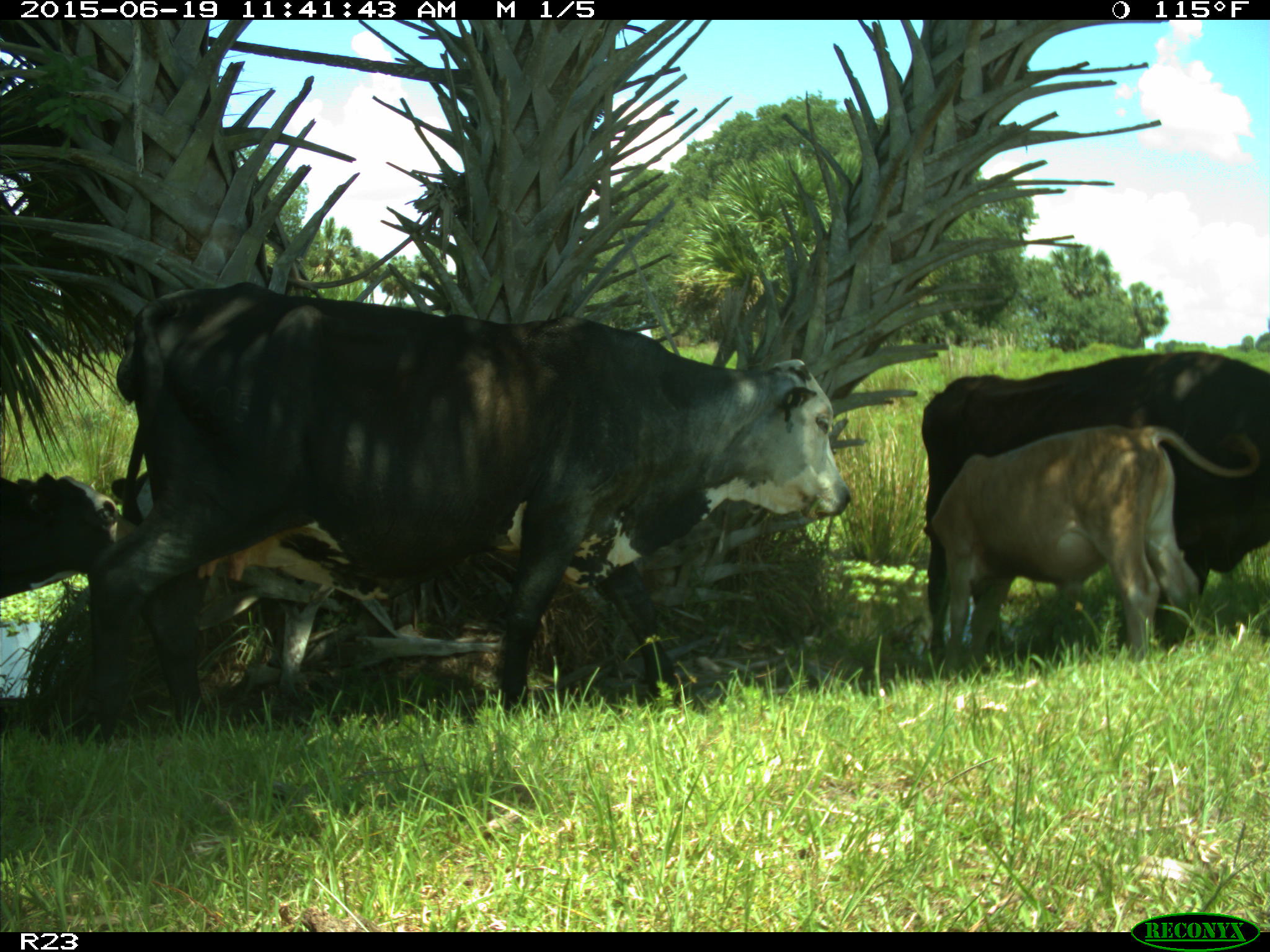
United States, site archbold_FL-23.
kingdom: Animalia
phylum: Chordata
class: Mammalia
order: Artiodactyla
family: Bovidae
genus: Bos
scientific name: Bos taurus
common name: domestic cow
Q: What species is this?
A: Bos taurus (domestic cow).